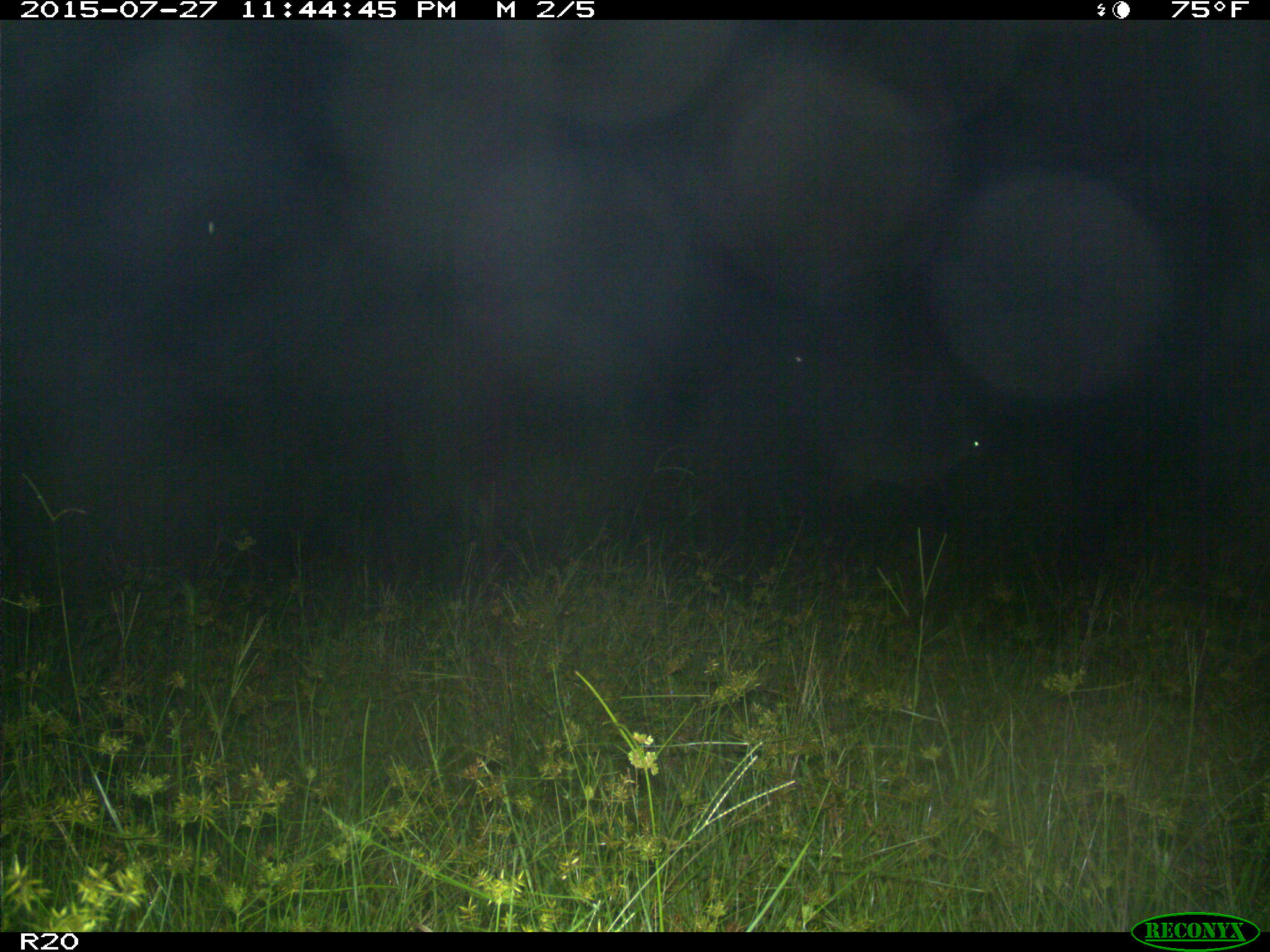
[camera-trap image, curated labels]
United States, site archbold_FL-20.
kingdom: Animalia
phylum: Chordata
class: Mammalia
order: Artiodactyla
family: Cervidae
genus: Odocoileus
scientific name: Odocoileus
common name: deer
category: unidentified deer